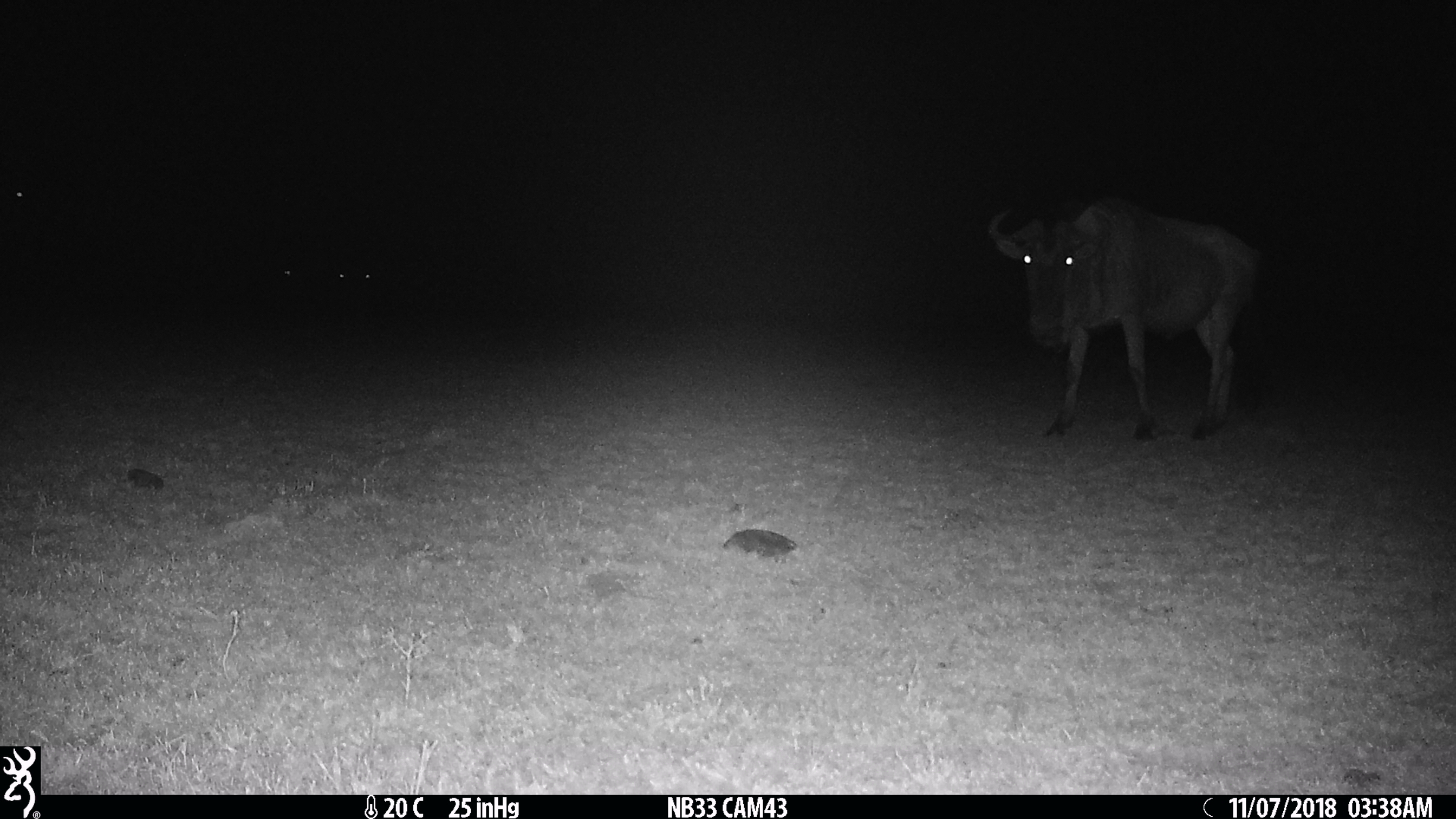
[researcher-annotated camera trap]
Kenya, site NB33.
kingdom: Animalia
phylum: Chordata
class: Mammalia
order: Artiodactyla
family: Bovidae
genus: Connochaetes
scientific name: Connochaetes taurinus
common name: blue wildebeest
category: wildebeest